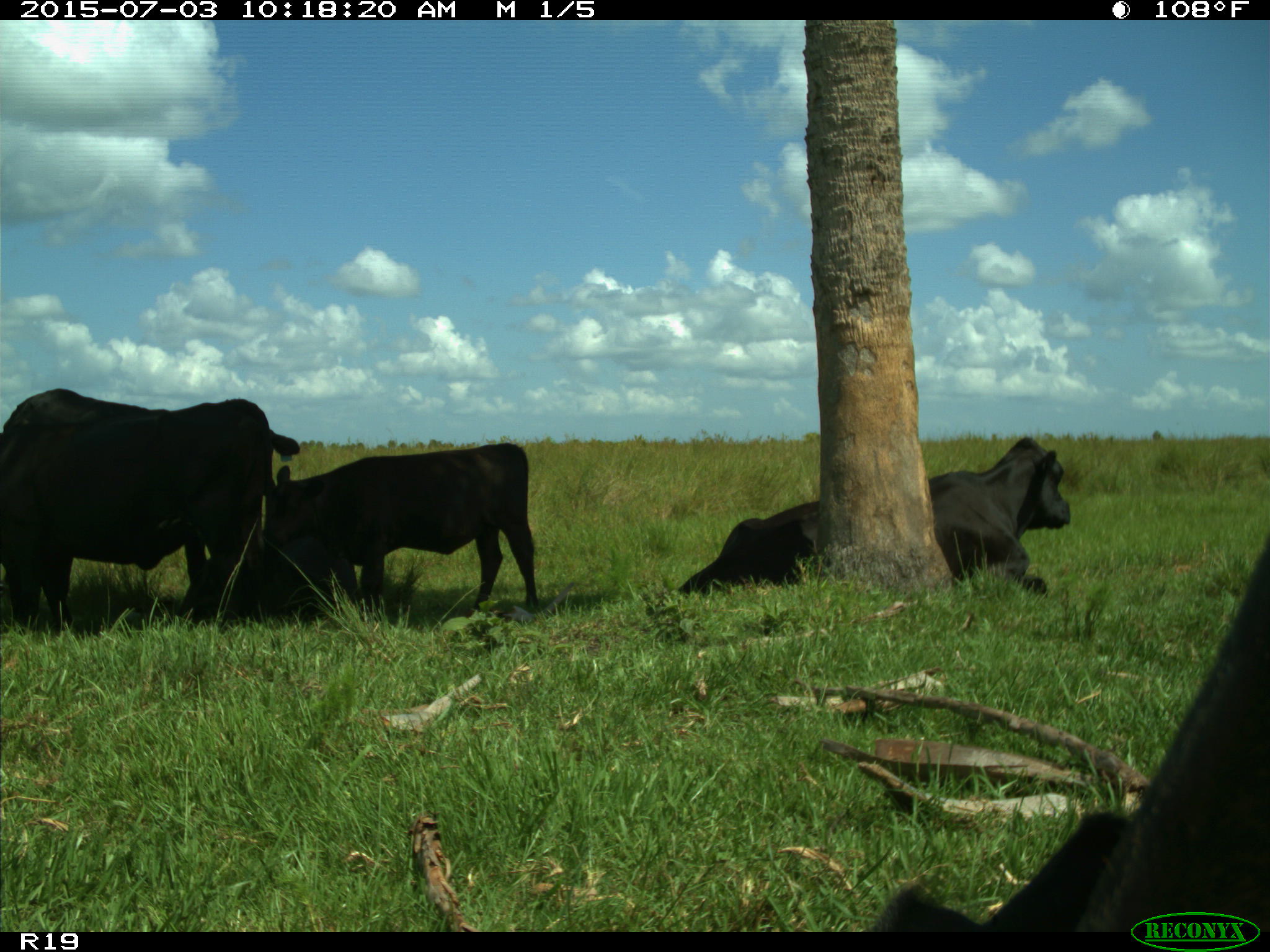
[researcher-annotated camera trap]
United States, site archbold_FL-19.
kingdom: Animalia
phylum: Chordata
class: Mammalia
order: Artiodactyla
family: Bovidae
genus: Bos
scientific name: Bos taurus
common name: domestic cow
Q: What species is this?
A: Bos taurus (domestic cow).